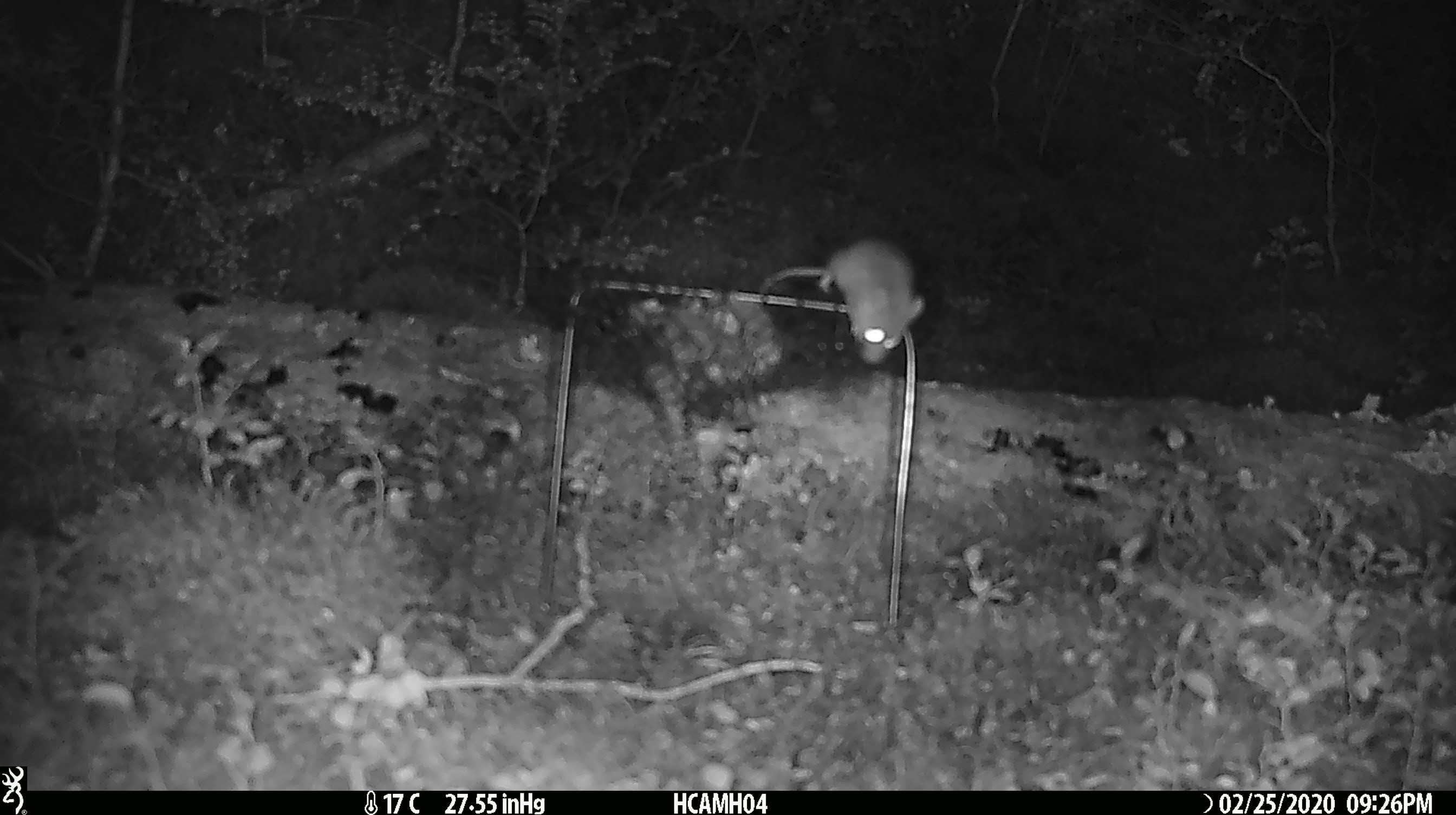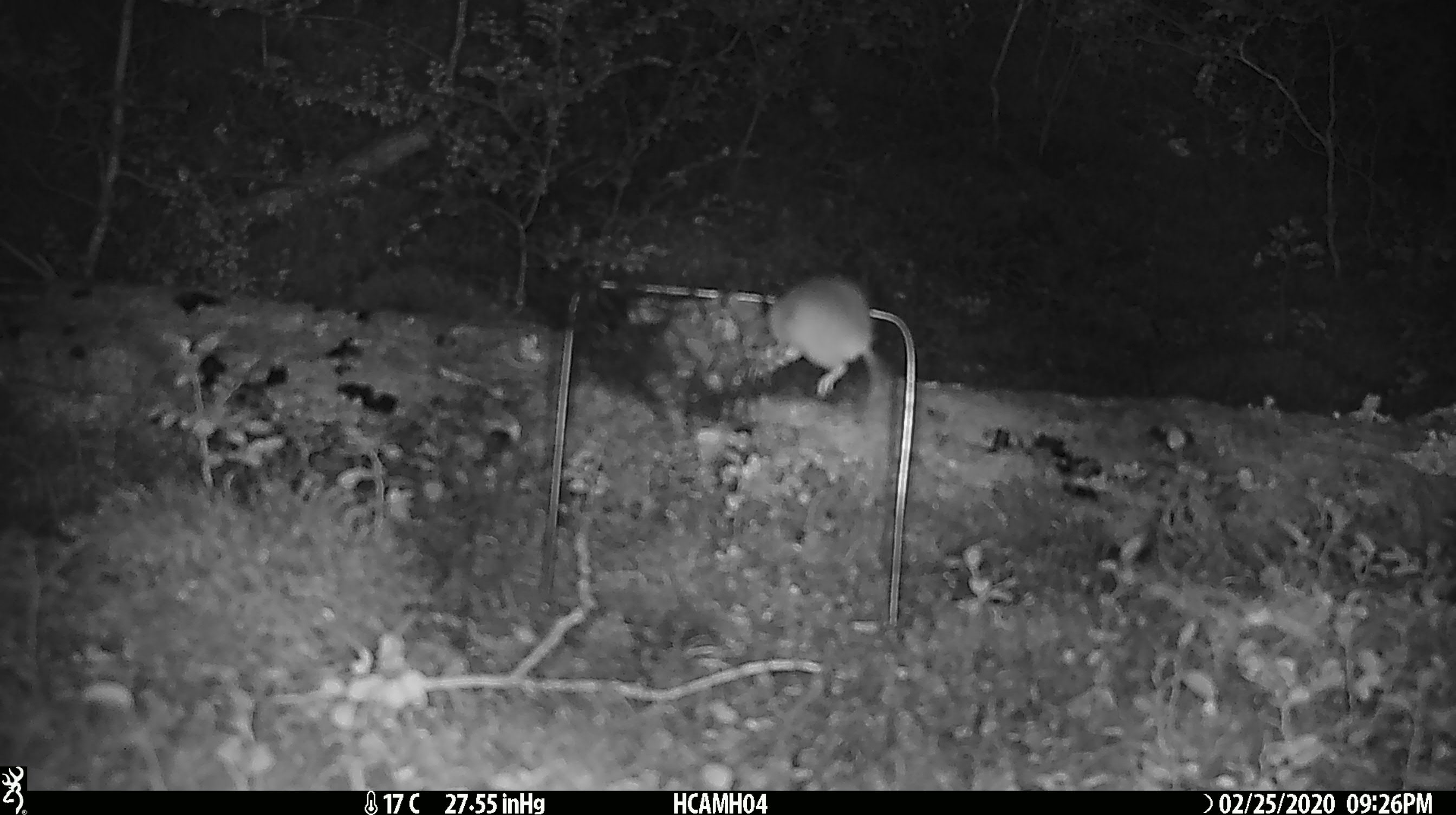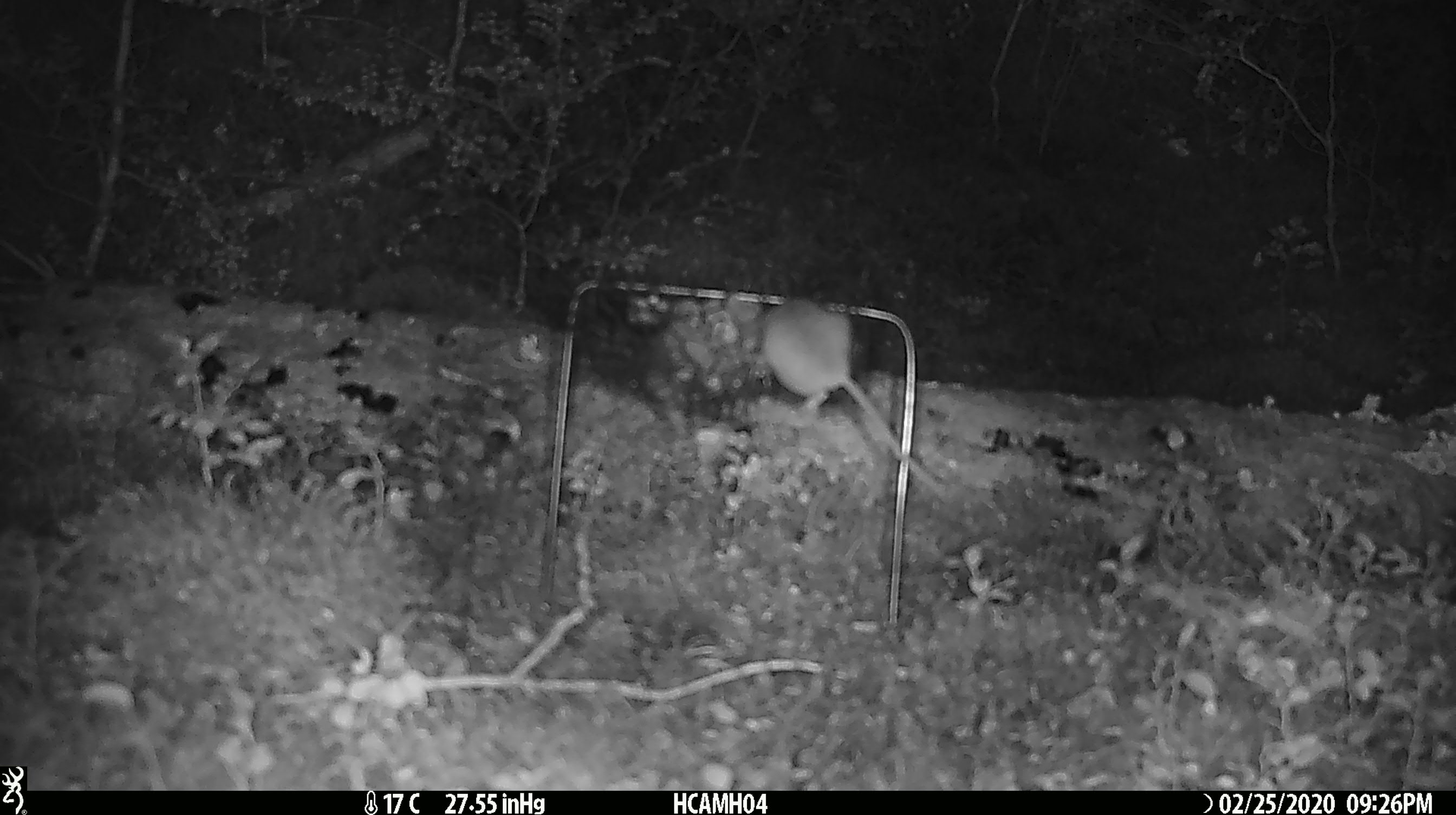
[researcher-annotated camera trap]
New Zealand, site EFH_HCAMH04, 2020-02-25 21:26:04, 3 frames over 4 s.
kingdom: Animalia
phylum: Chordata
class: Mammalia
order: Rodentia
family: Muridae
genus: Mus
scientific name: Mus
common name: mouse